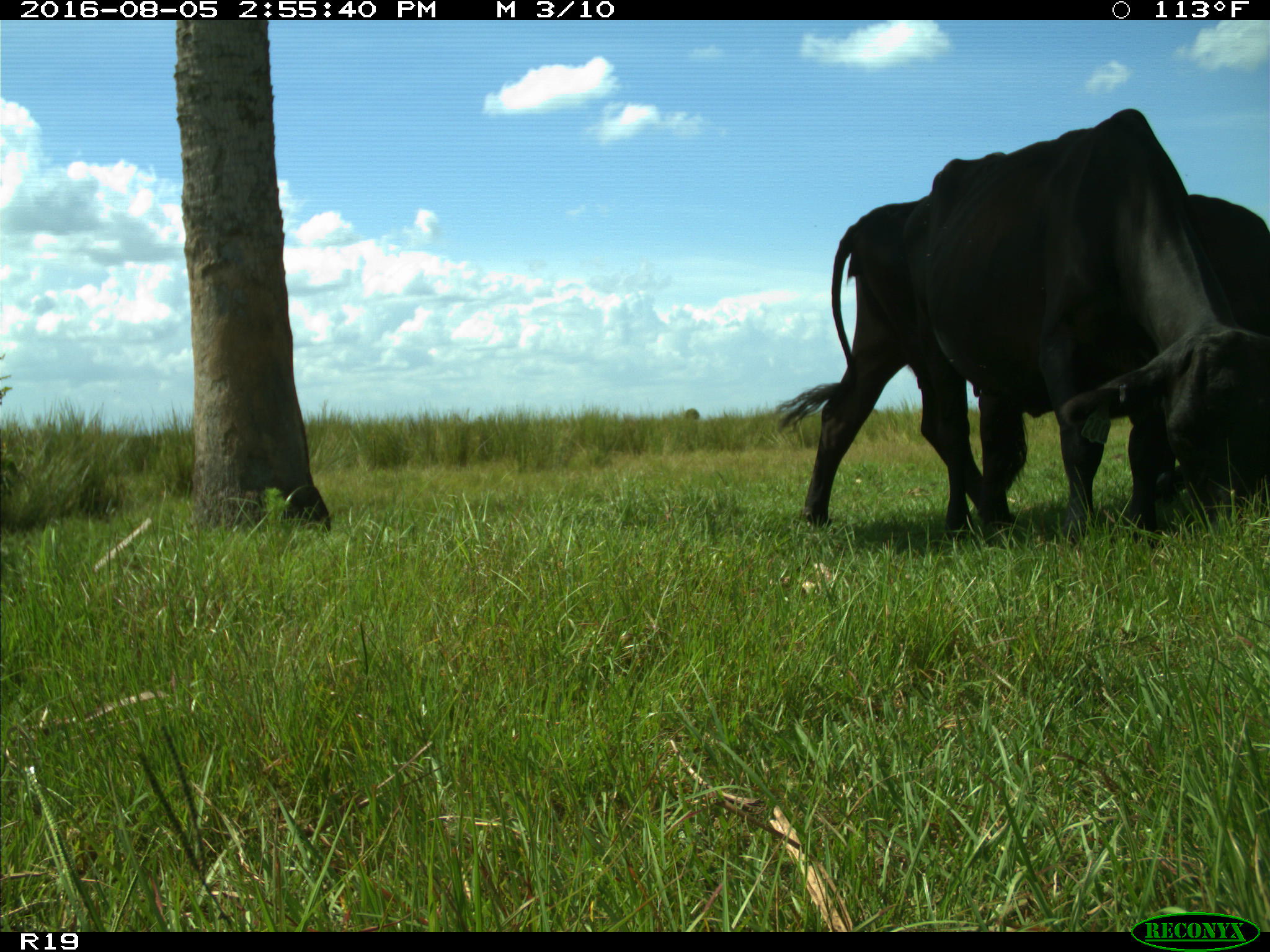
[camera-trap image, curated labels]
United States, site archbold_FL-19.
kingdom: Animalia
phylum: Chordata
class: Mammalia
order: Artiodactyla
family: Bovidae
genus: Bos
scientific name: Bos taurus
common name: domestic cow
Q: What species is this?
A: Bos taurus (domestic cow).